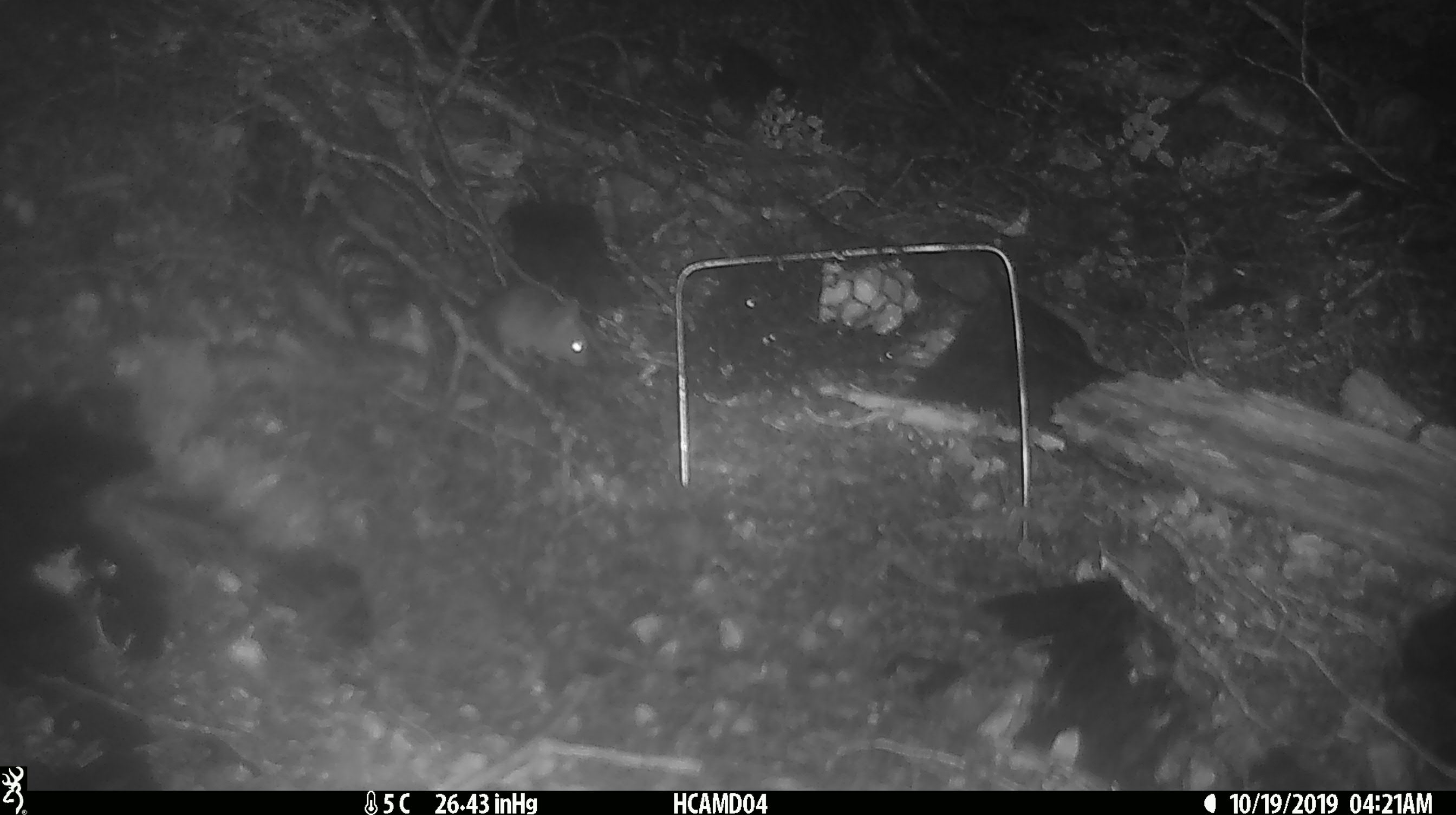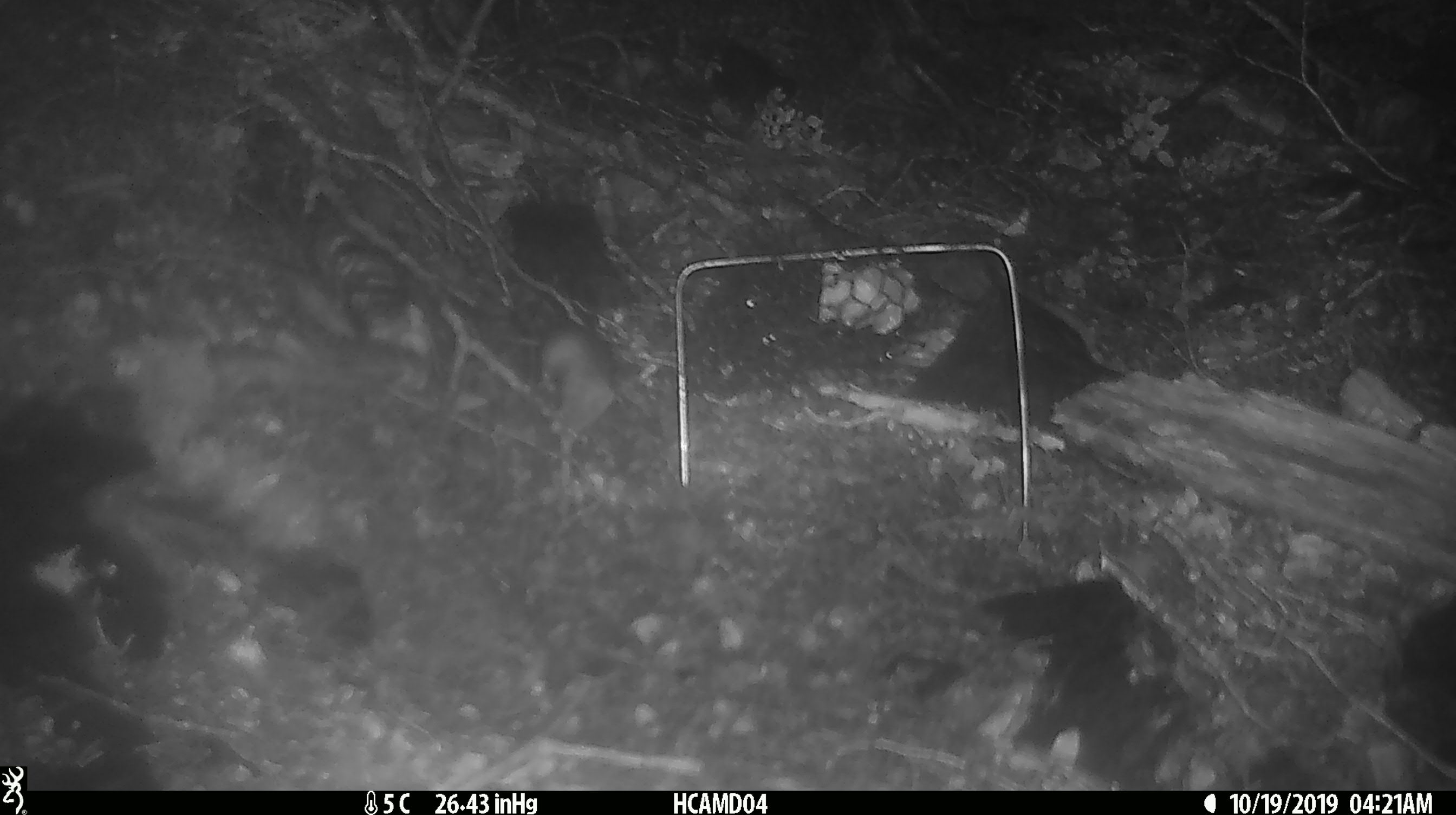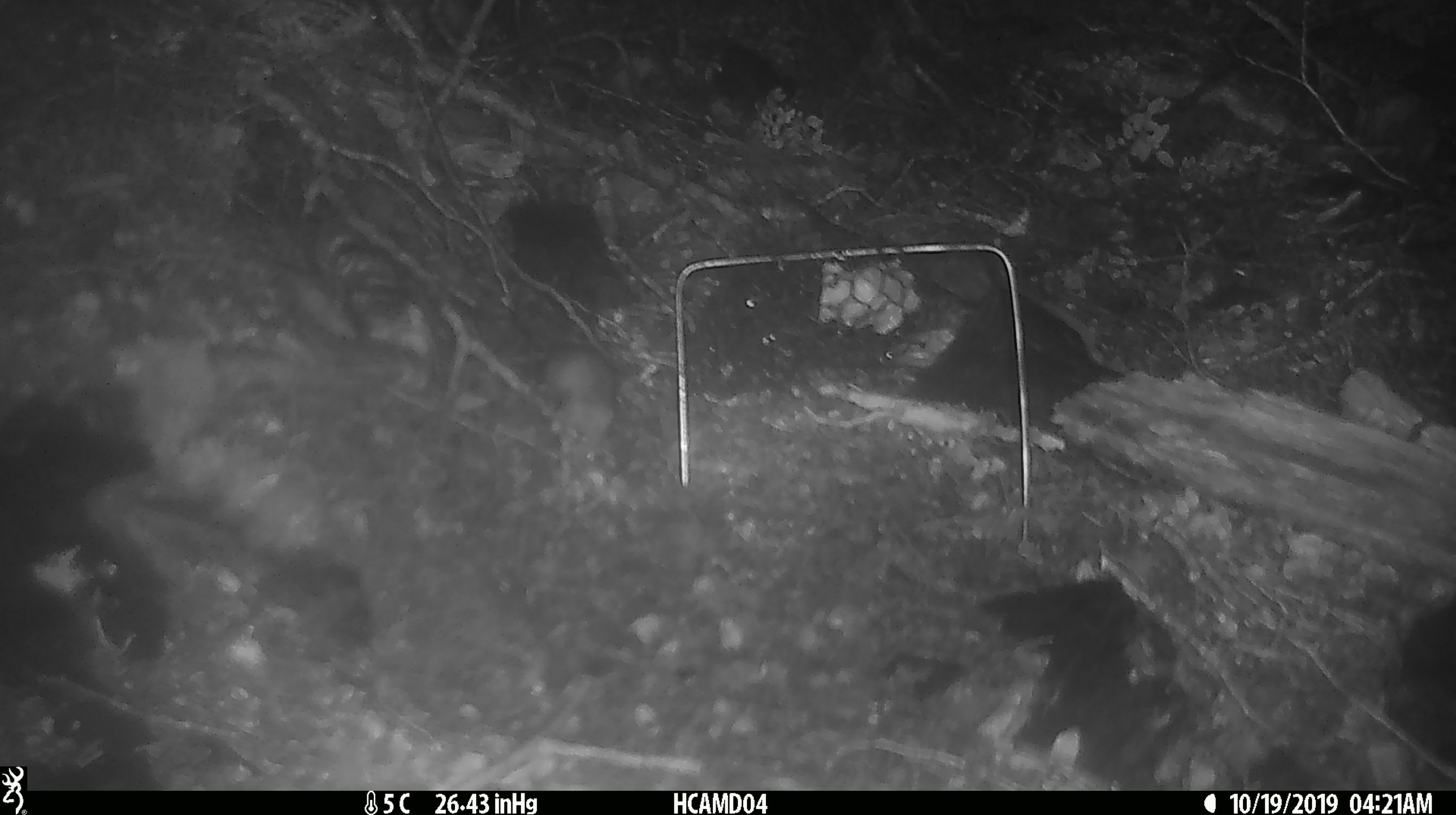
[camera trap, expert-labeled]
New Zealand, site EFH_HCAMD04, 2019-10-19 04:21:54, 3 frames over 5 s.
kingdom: Animalia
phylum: Chordata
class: Mammalia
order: Rodentia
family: Muridae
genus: Mus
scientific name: Mus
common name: mouse